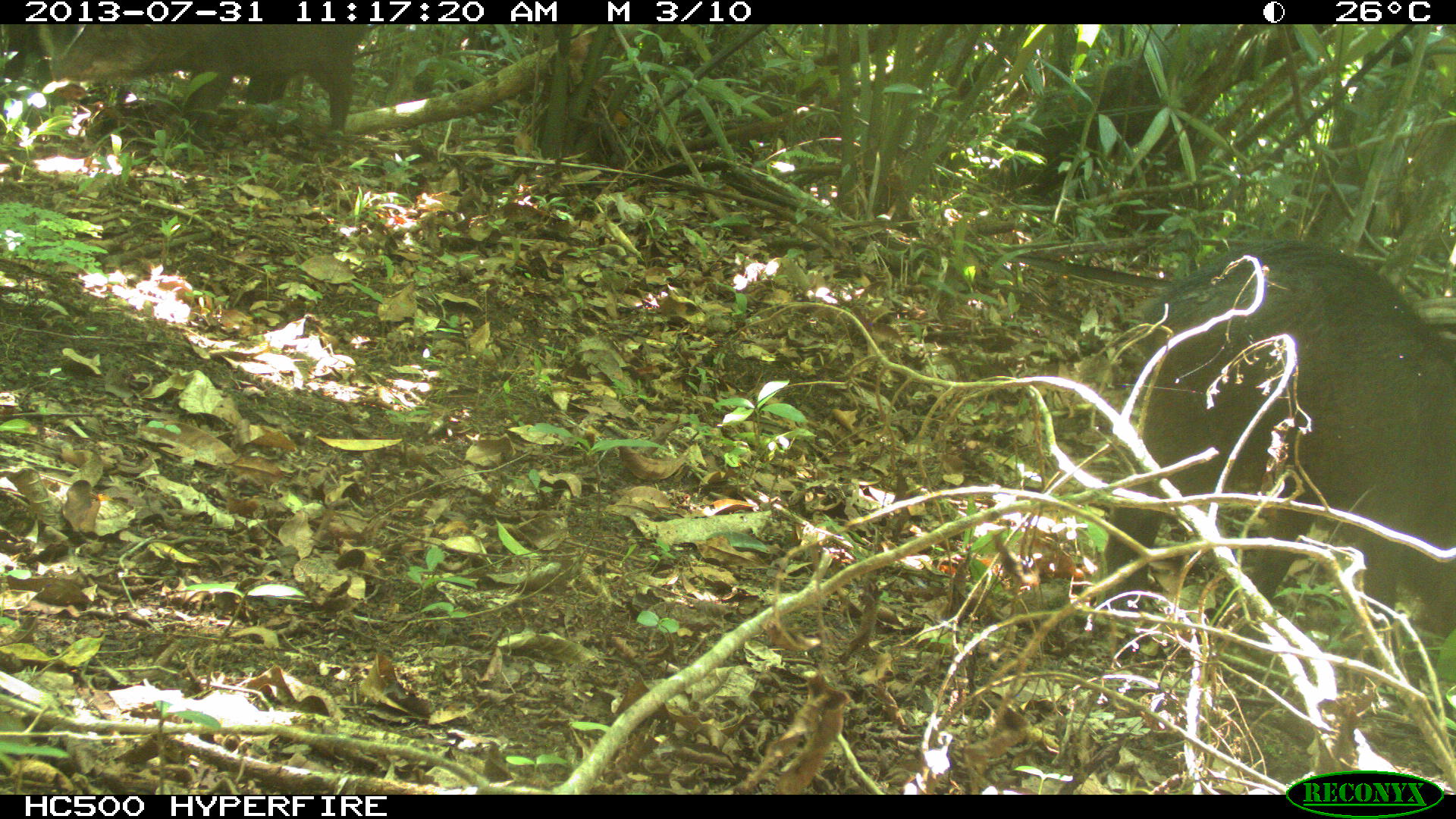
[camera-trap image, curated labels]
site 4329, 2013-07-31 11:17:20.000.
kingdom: Animalia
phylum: Chordata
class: Mammalia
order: Artiodactyla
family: Tayassuidae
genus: Tayassu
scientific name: Tayassu pecari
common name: white-lipped peccary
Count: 2.